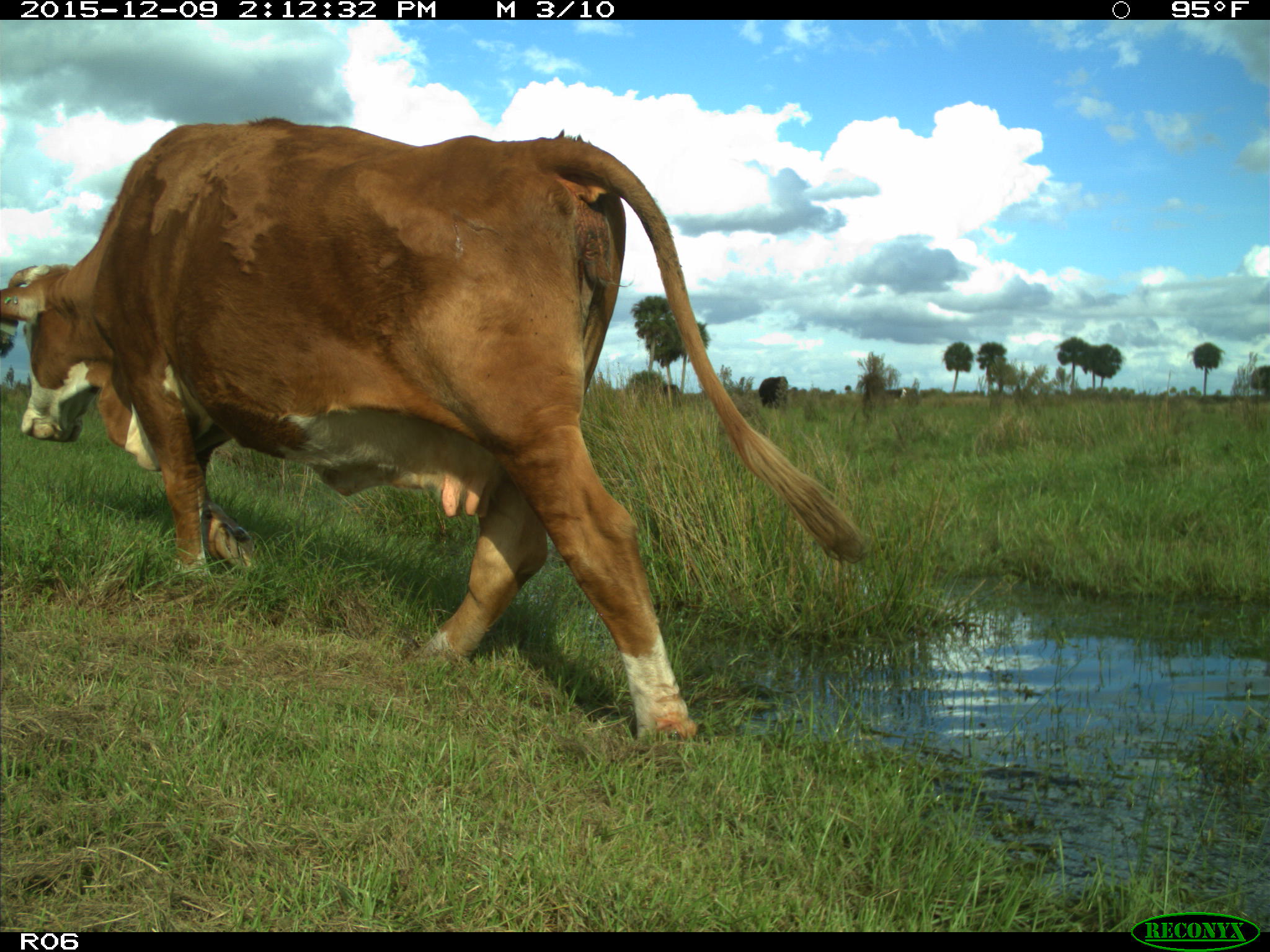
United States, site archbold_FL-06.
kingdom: Animalia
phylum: Chordata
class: Mammalia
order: Artiodactyla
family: Bovidae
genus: Bos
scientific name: Bos taurus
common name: domestic cow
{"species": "Bos taurus (domestic cow)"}